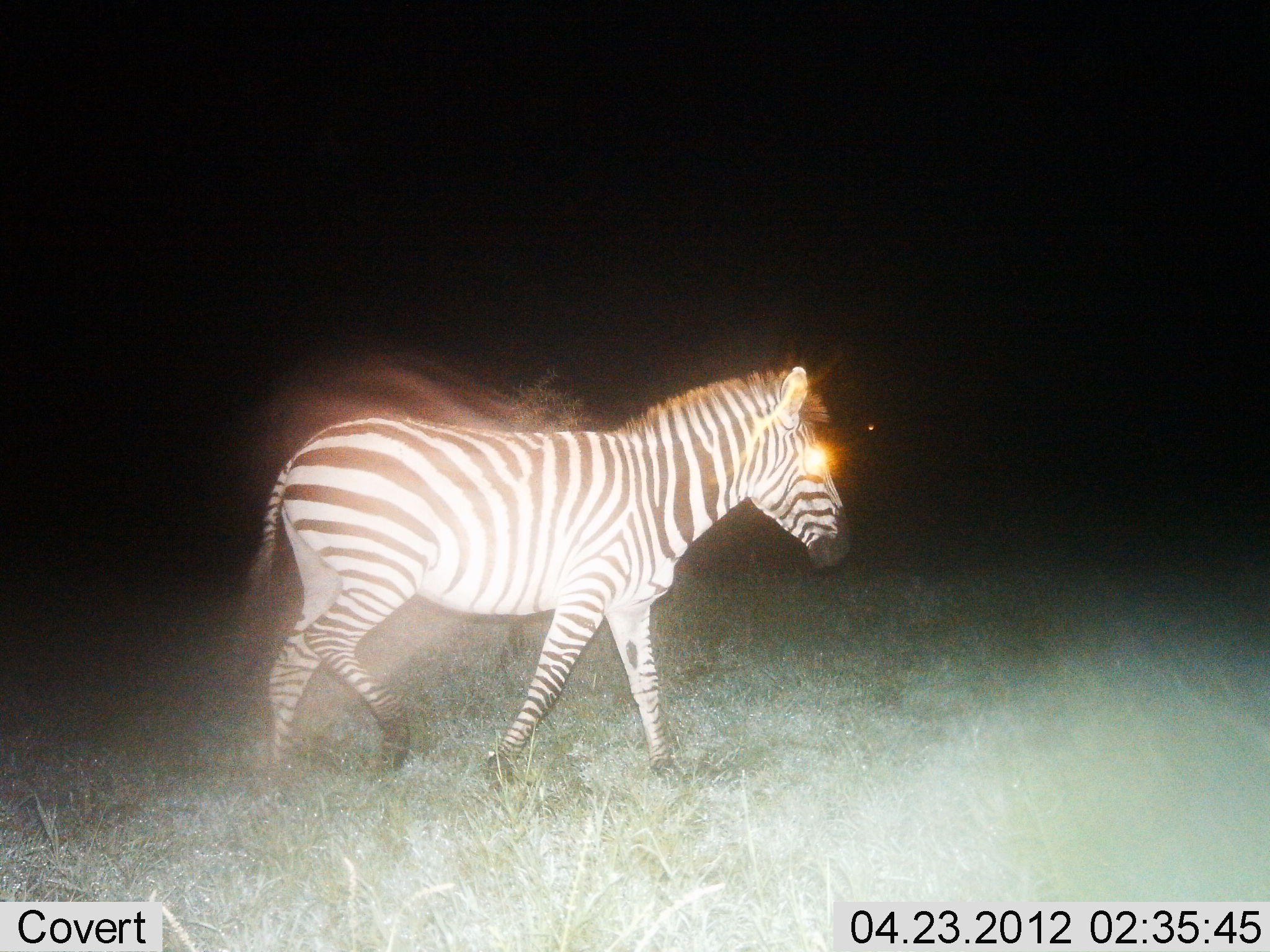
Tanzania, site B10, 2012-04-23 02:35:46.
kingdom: Animalia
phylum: Chordata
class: Mammalia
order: Perissodactyla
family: Equidae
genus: Equus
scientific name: Equus quagga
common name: plains zebra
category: zebra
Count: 1.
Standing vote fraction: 17%.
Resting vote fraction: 0%.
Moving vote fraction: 83%.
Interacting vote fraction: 0%.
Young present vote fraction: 0%.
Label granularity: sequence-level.